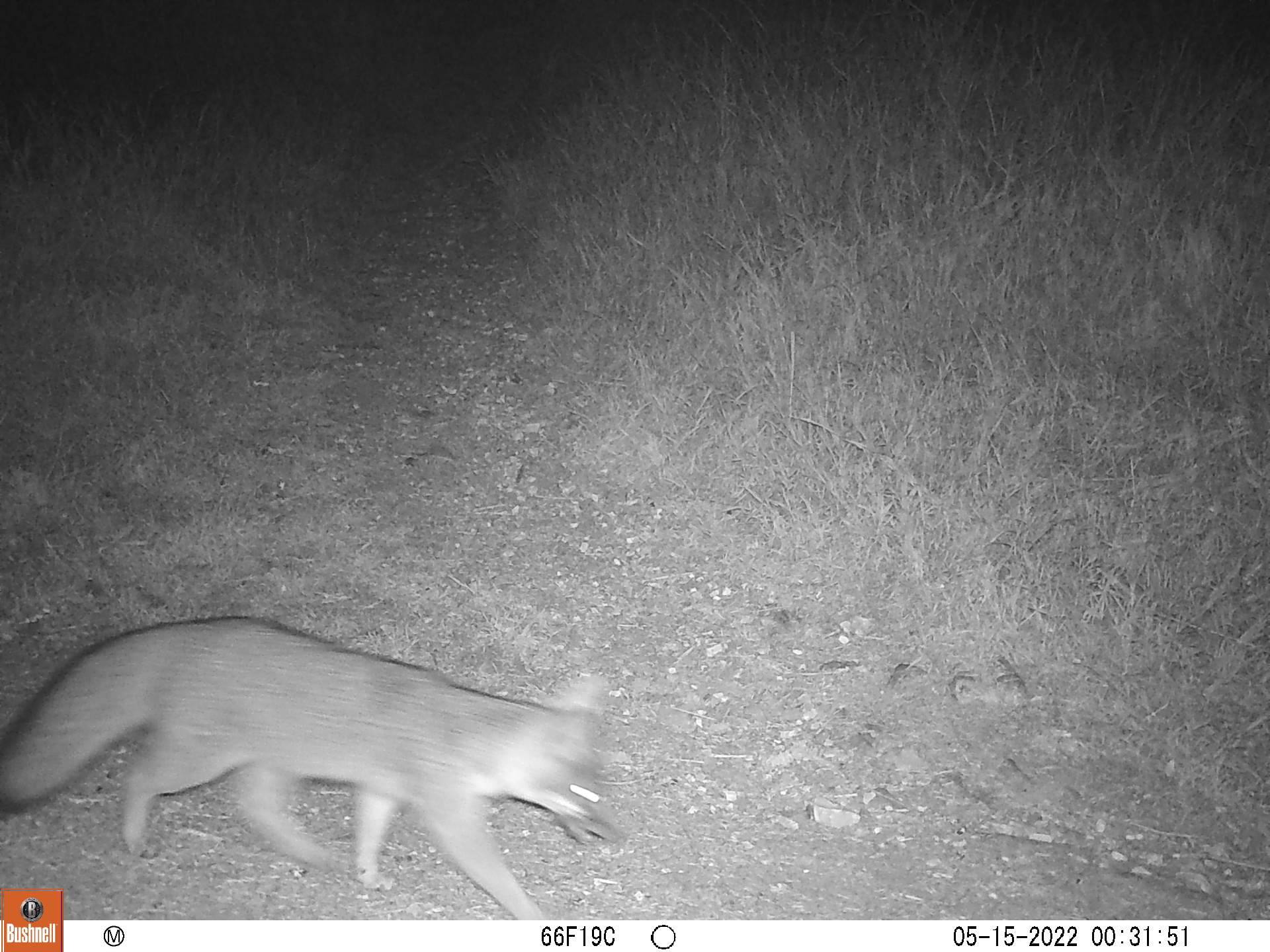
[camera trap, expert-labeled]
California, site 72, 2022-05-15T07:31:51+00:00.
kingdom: Animalia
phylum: Chordata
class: Mammalia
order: Carnivora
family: Canidae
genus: Urocyon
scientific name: Urocyon cinereoargenteus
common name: gray fox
Gray fox (Urocyon cinereoargenteus).